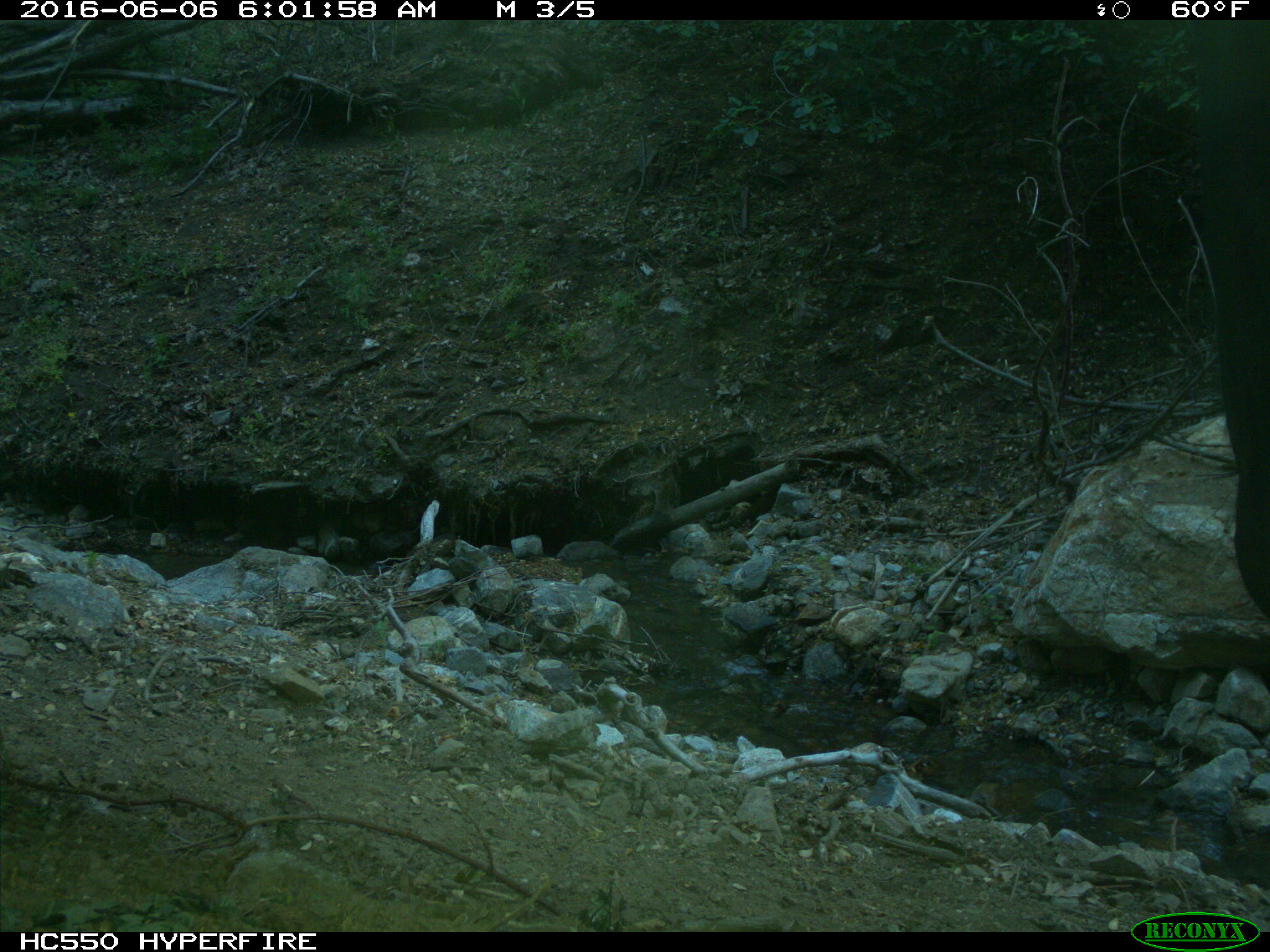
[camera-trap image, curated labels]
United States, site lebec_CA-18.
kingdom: Animalia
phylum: Chordata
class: Mammalia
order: Artiodactyla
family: Bovidae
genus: Bos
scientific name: Bos taurus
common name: domestic cow